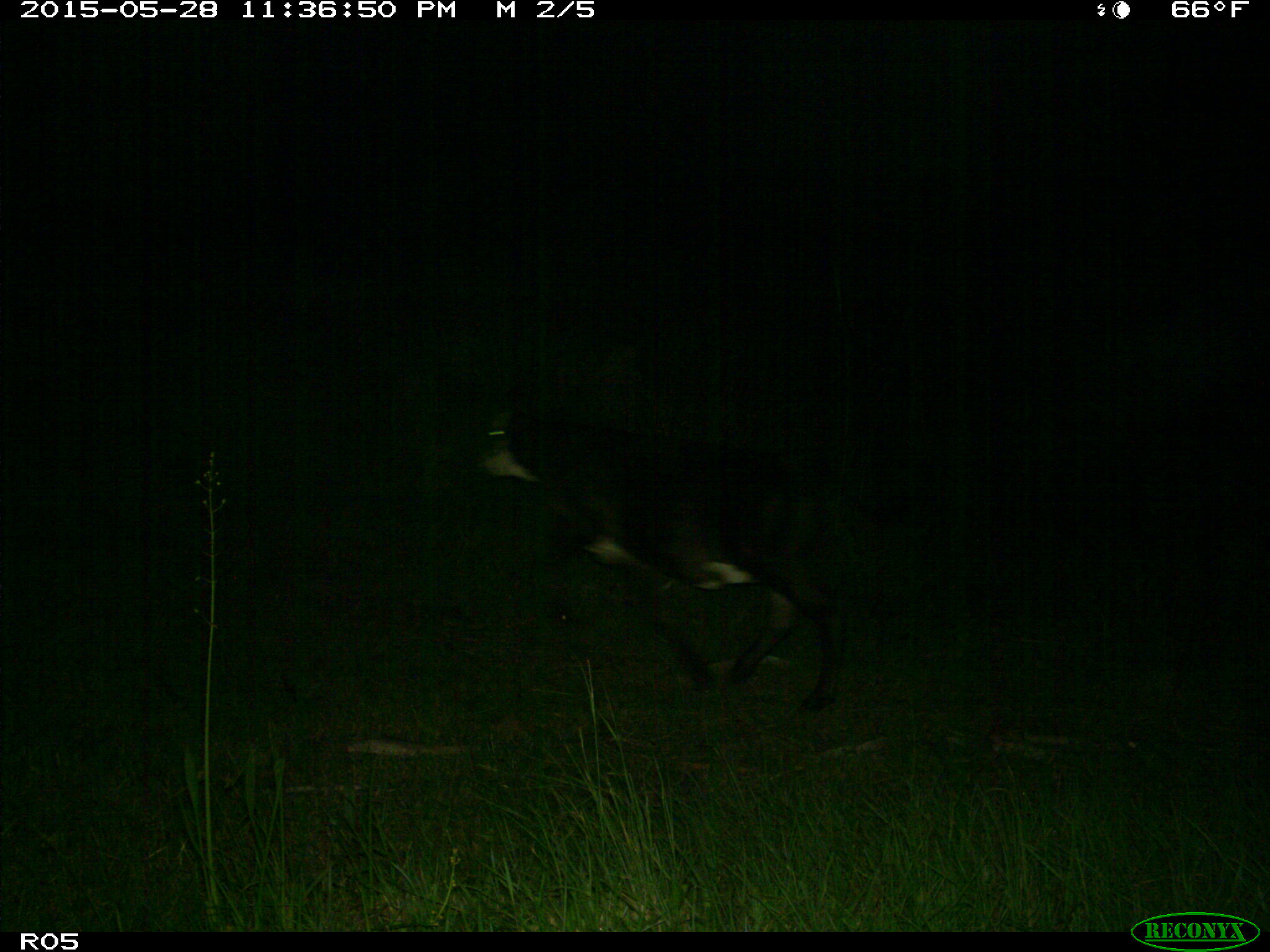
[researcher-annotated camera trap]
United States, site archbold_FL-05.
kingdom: Animalia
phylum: Chordata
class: Mammalia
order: Artiodactyla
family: Bovidae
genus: Bos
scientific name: Bos taurus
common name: domestic cow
Bos taurus (domestic cow).